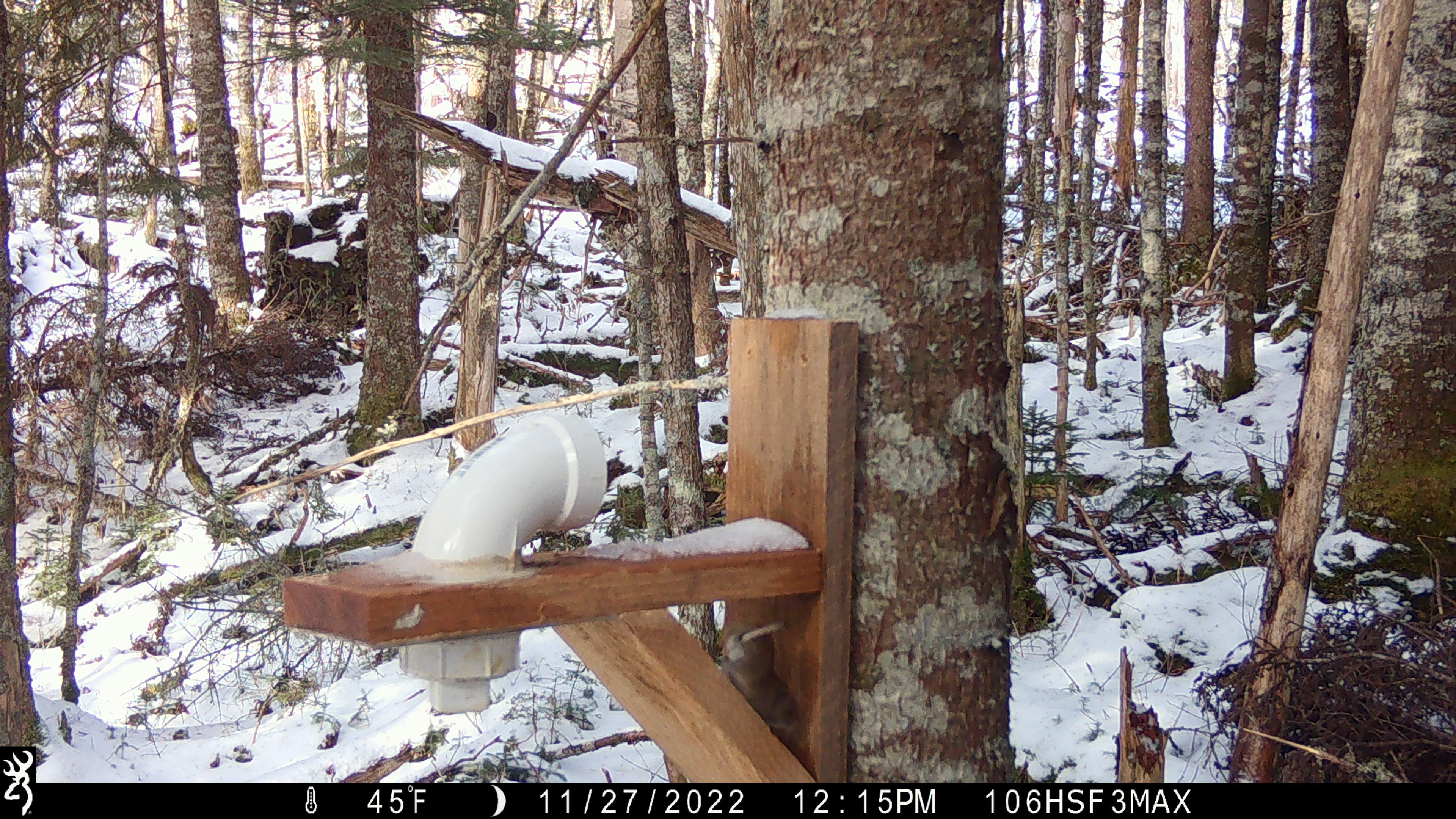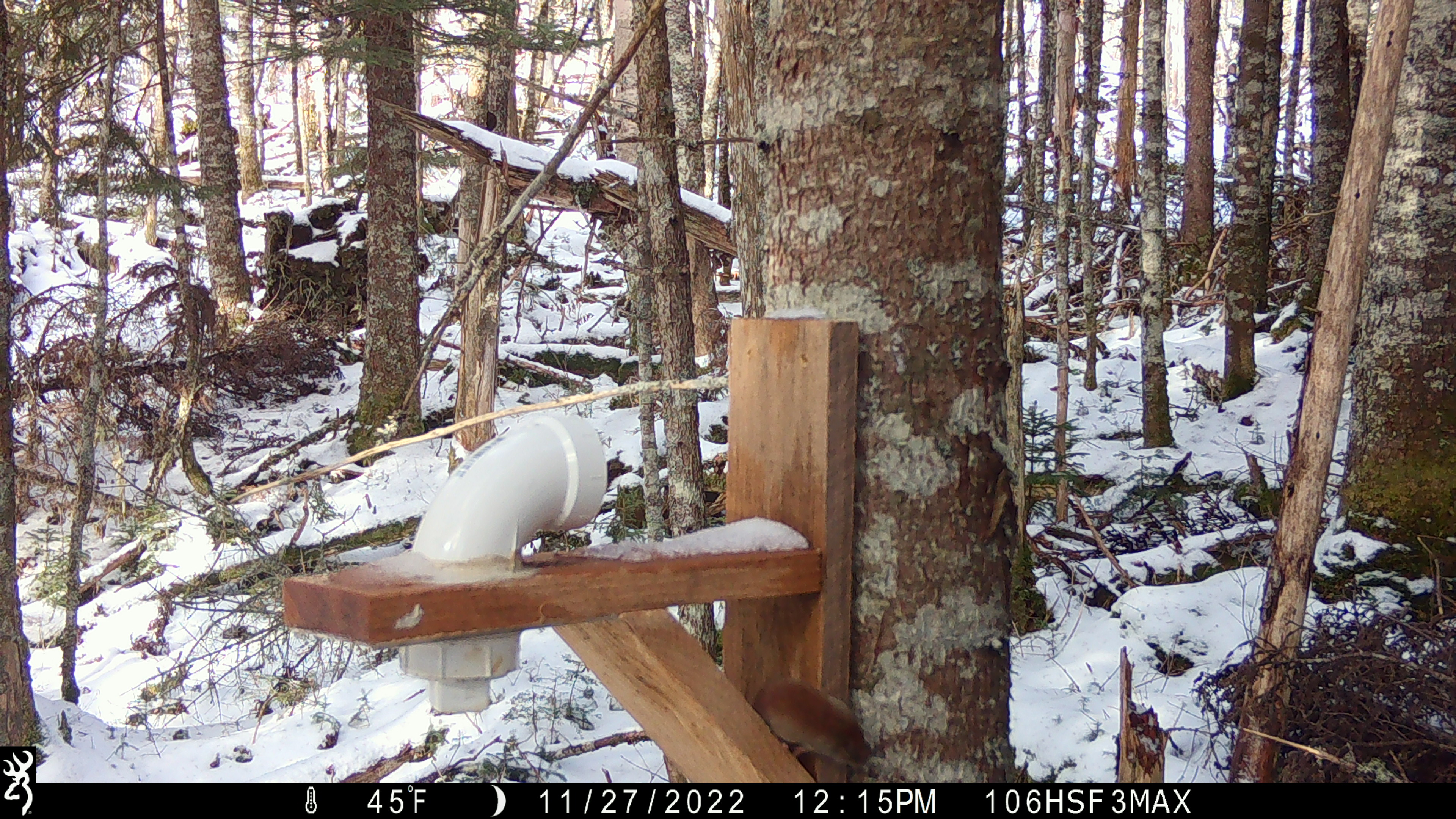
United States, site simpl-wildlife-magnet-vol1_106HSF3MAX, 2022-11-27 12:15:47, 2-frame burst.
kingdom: Animalia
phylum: Chordata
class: Mammalia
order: Rodentia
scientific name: Rodentia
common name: mouse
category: mouse sp.